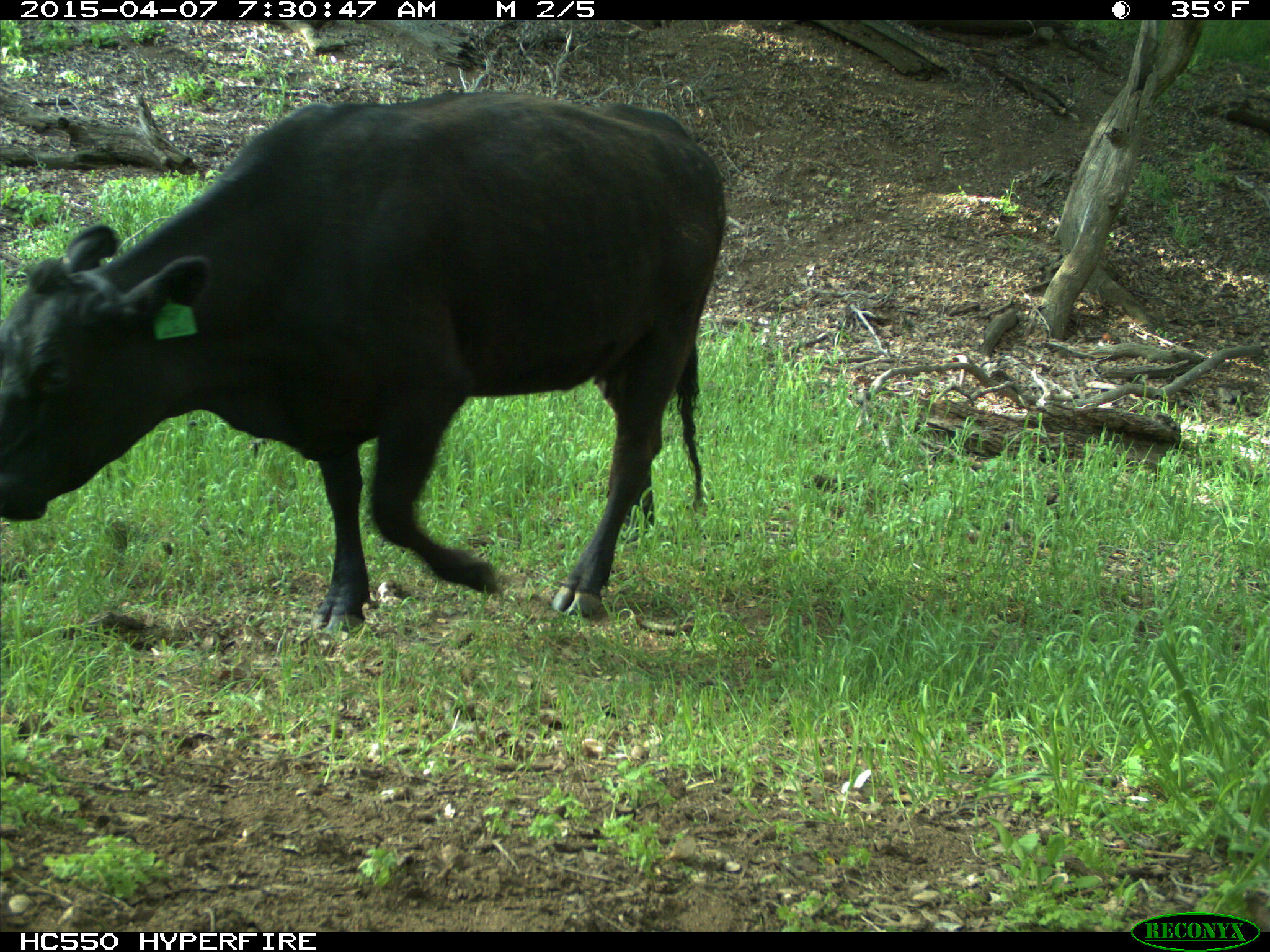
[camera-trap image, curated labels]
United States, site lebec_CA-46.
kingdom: Animalia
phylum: Chordata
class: Mammalia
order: Artiodactyla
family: Bovidae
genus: Bos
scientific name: Bos taurus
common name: domestic cow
Bos taurus (domestic cow).